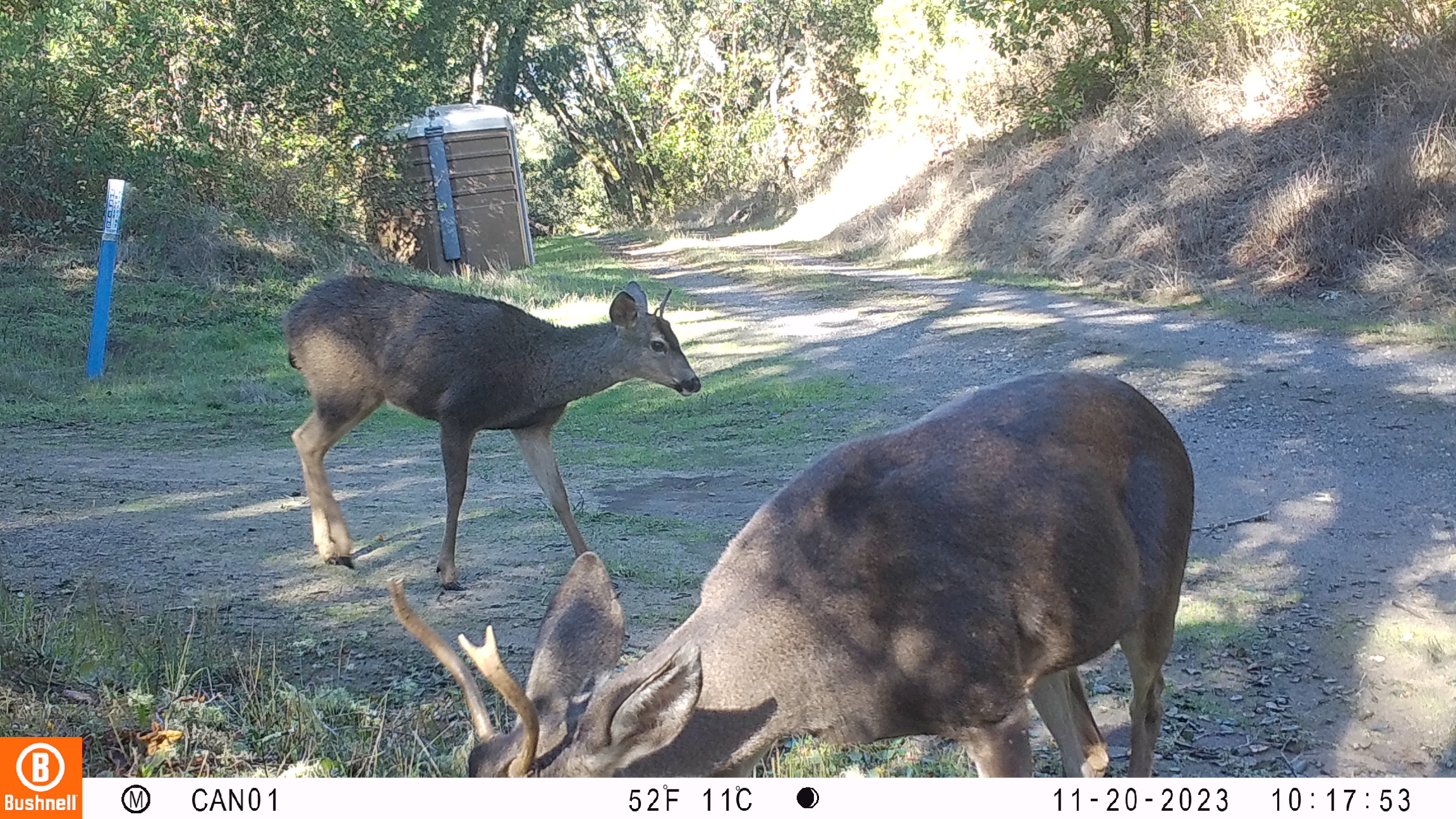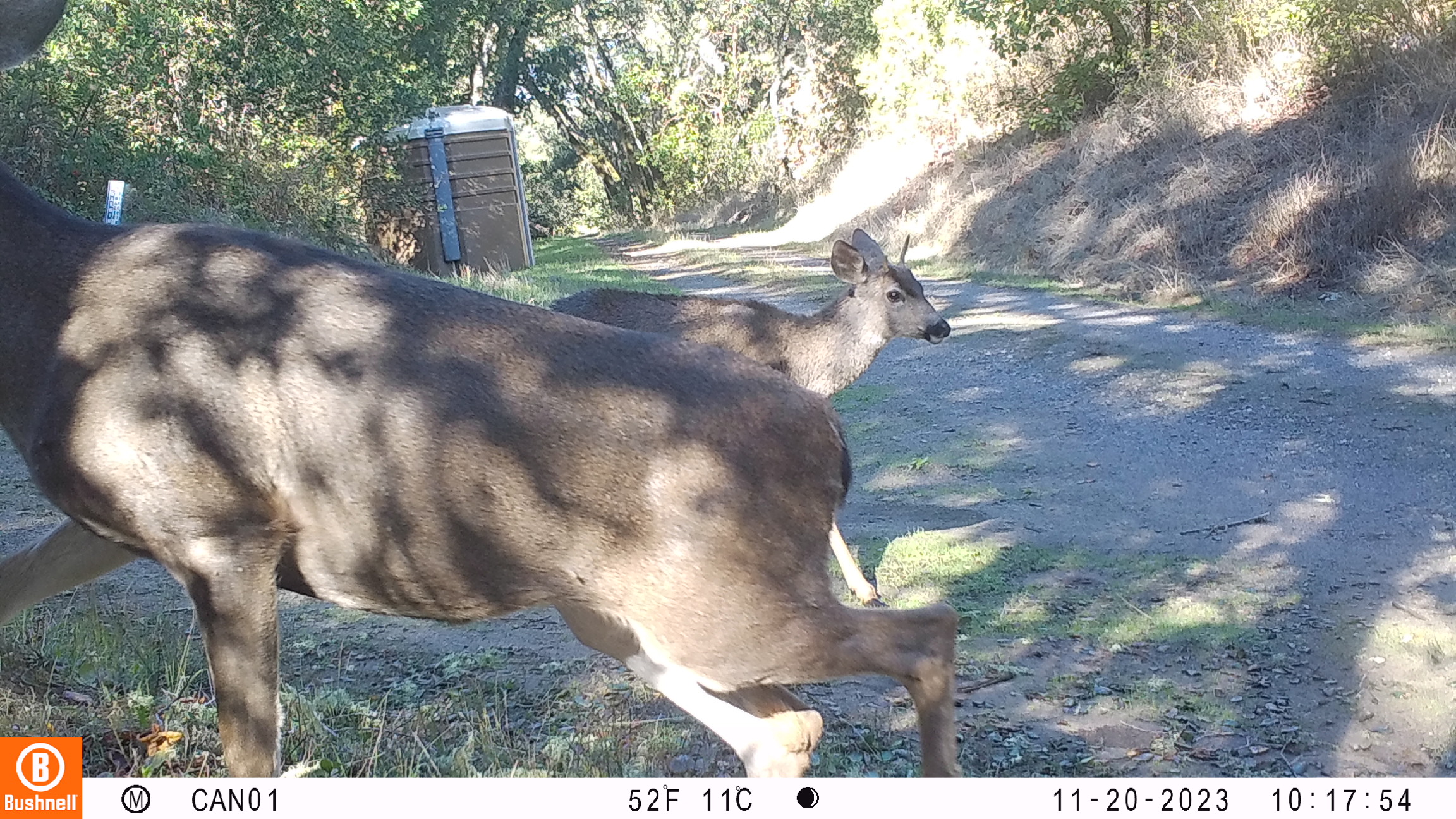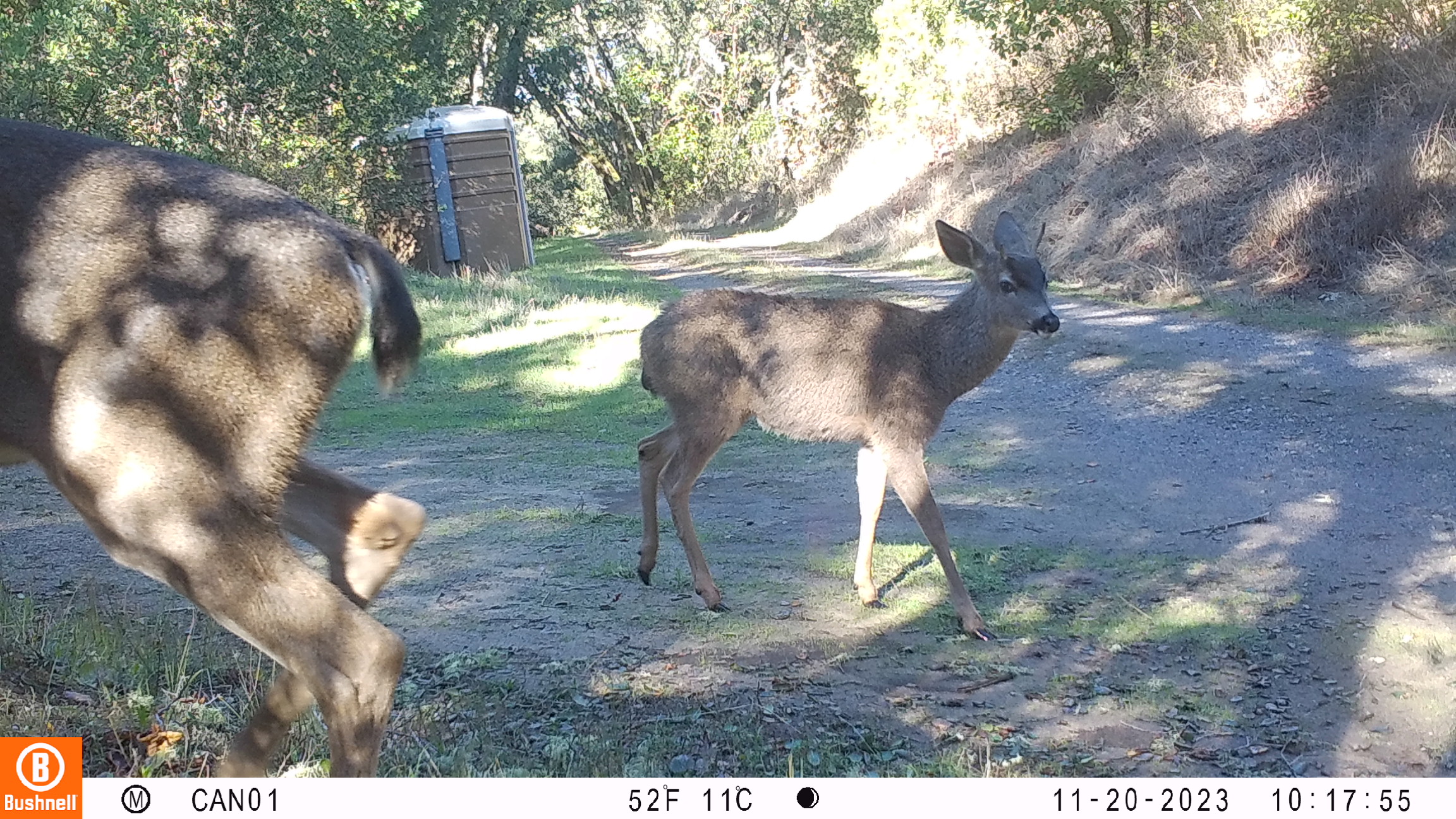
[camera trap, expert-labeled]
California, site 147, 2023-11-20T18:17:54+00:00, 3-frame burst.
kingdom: Animalia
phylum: Chordata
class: Mammalia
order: Artiodactyla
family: Cervidae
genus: Odocoileus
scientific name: Odocoileus hemionus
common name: mule deer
Mule deer (Odocoileus hemionus).